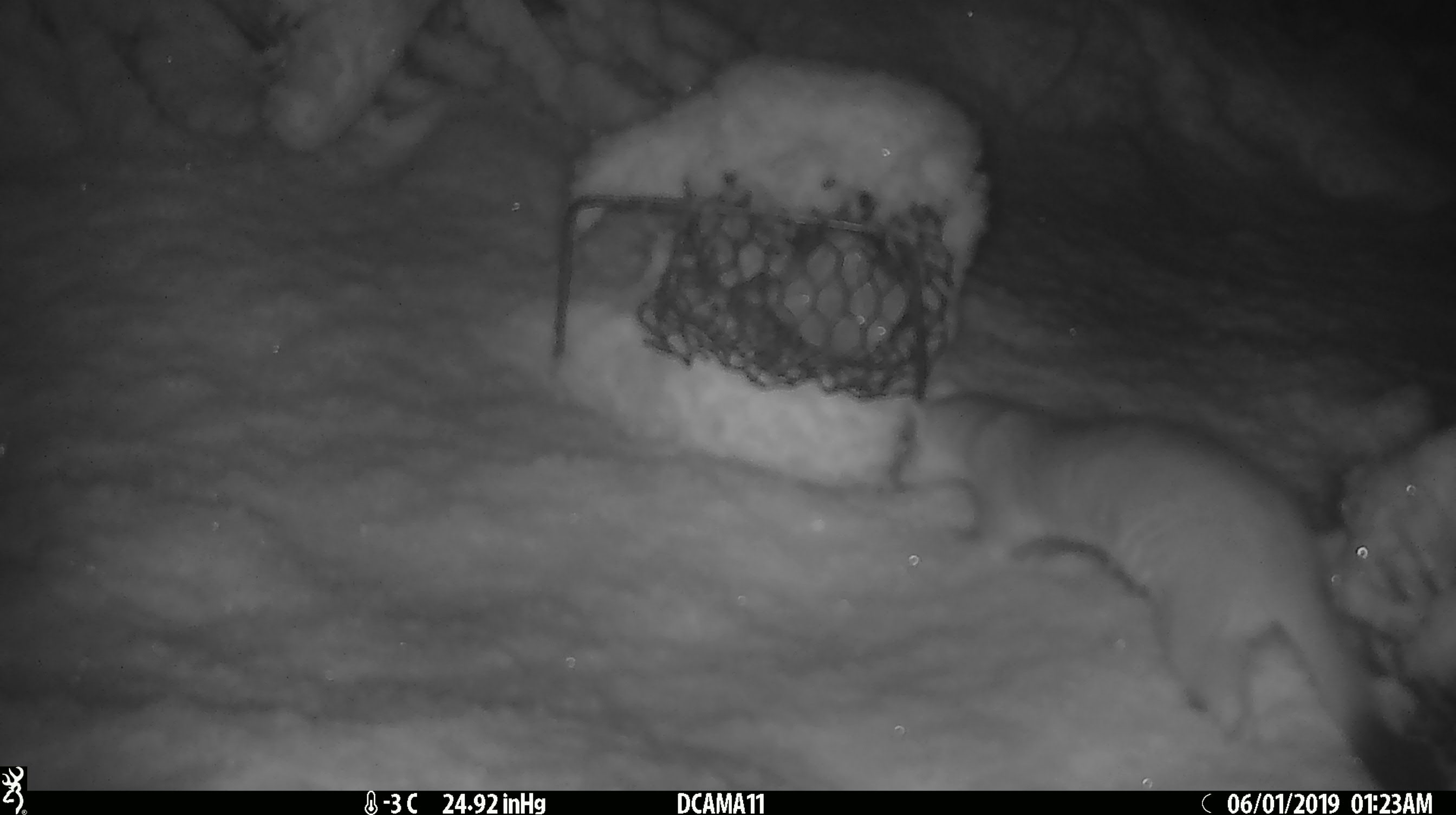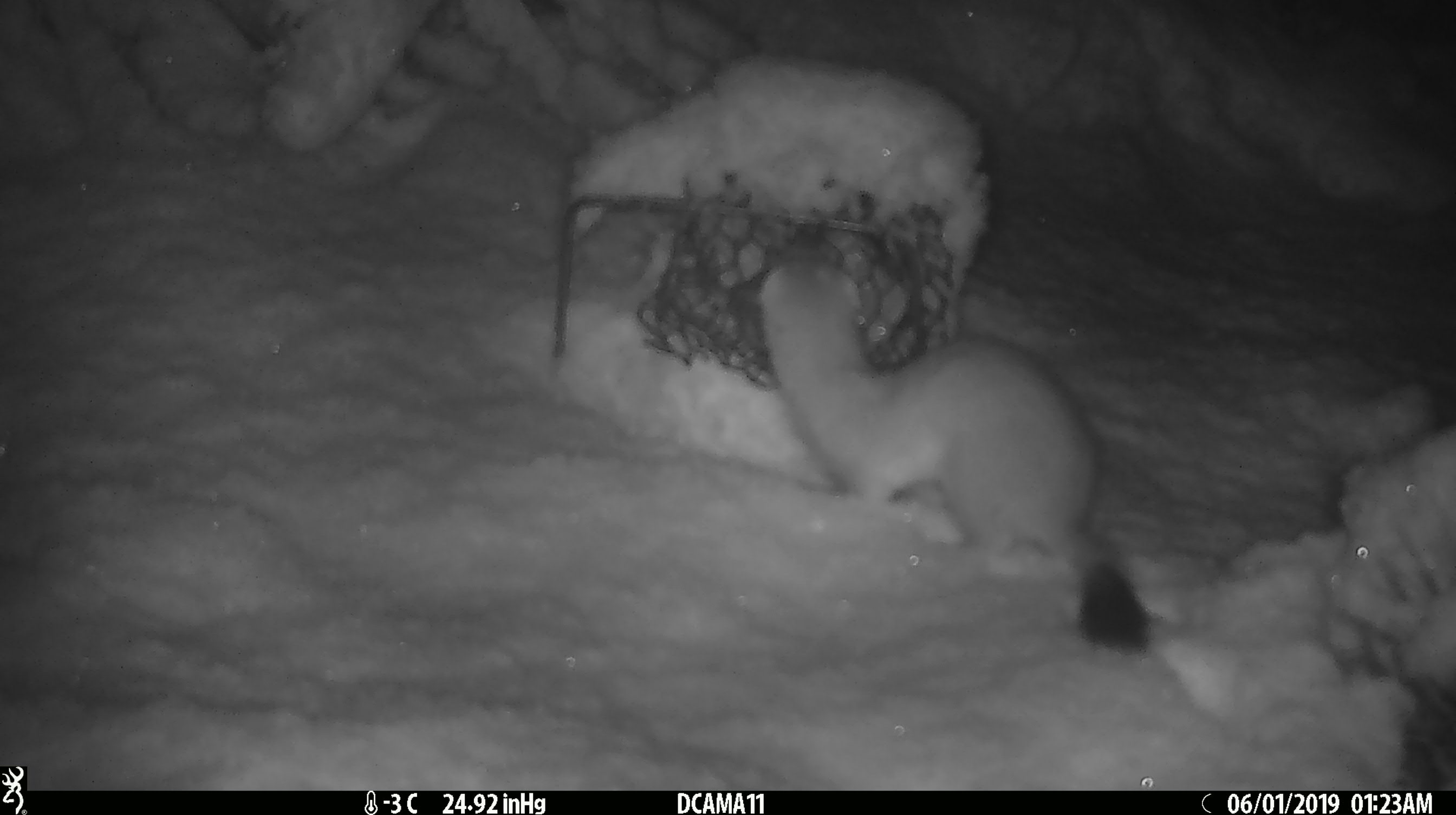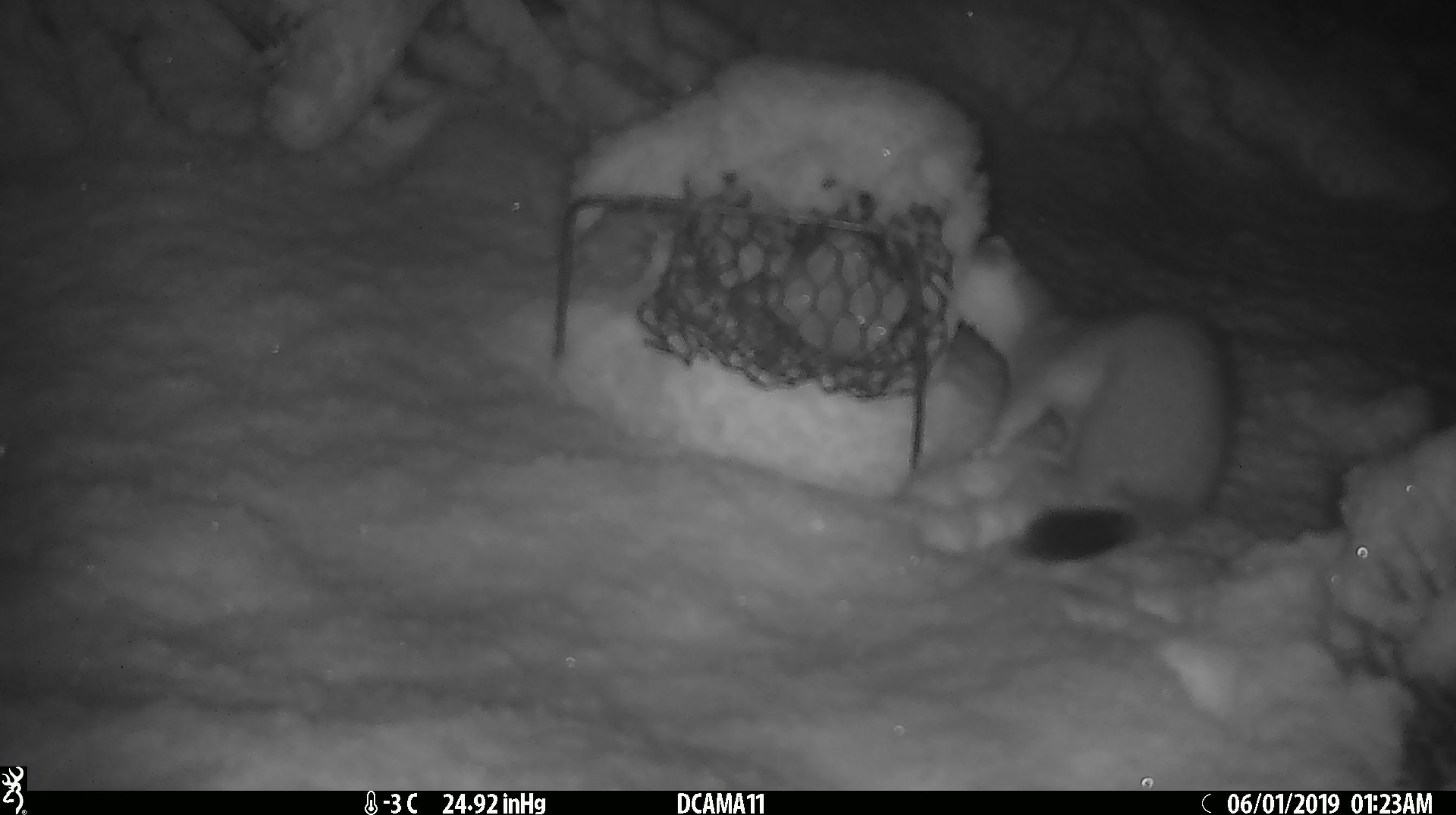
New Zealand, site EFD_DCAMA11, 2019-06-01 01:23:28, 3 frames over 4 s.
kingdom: Animalia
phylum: Chordata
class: Mammalia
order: Carnivora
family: Mustelidae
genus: Mustela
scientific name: Mustela erminea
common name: stoat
Stoat (Mustela erminea).